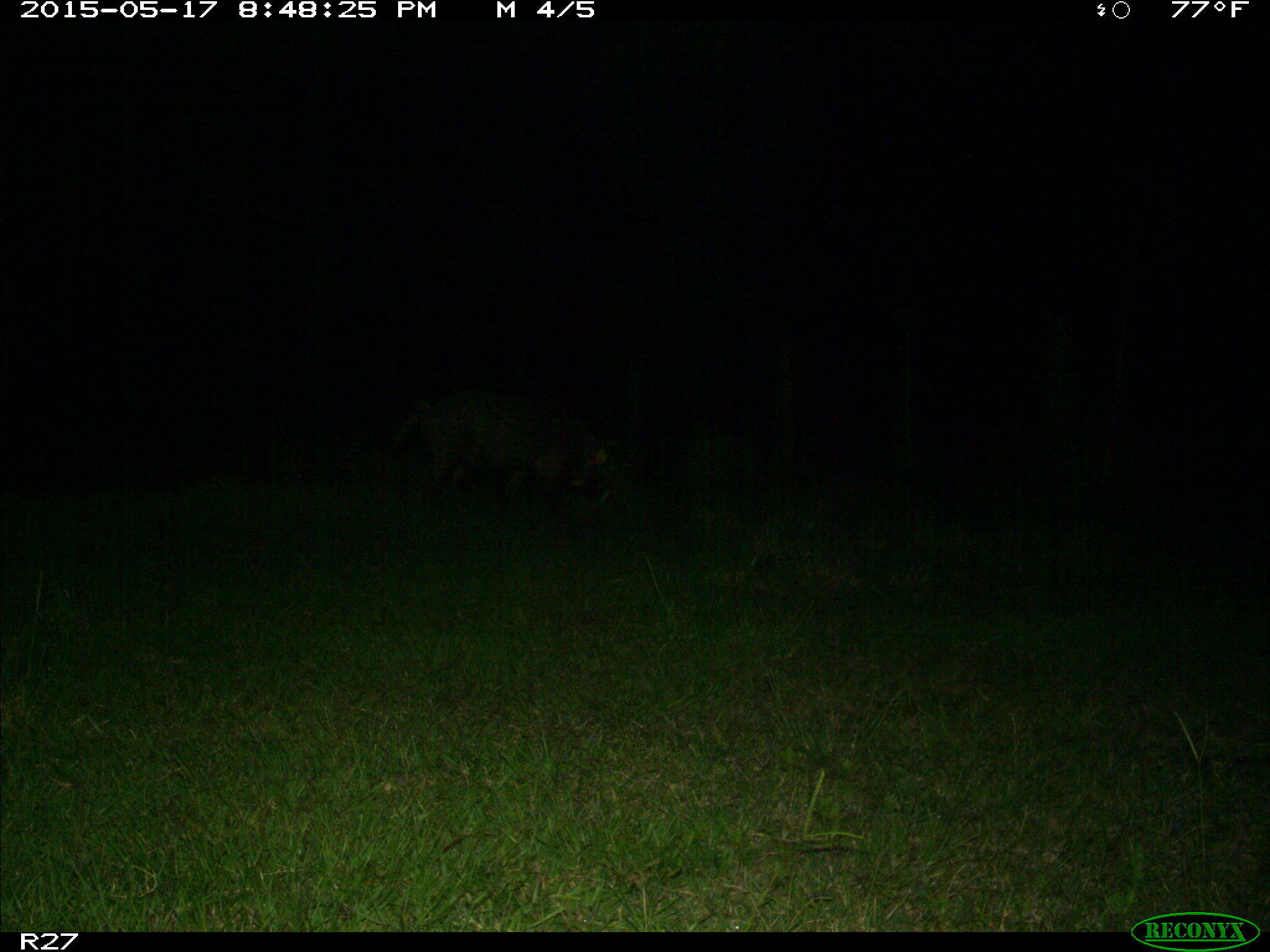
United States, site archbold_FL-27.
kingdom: Animalia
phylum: Chordata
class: Mammalia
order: Artiodactyla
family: Suidae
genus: Sus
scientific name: Sus scrofa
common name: wild boar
Sus scrofa (wild boar).